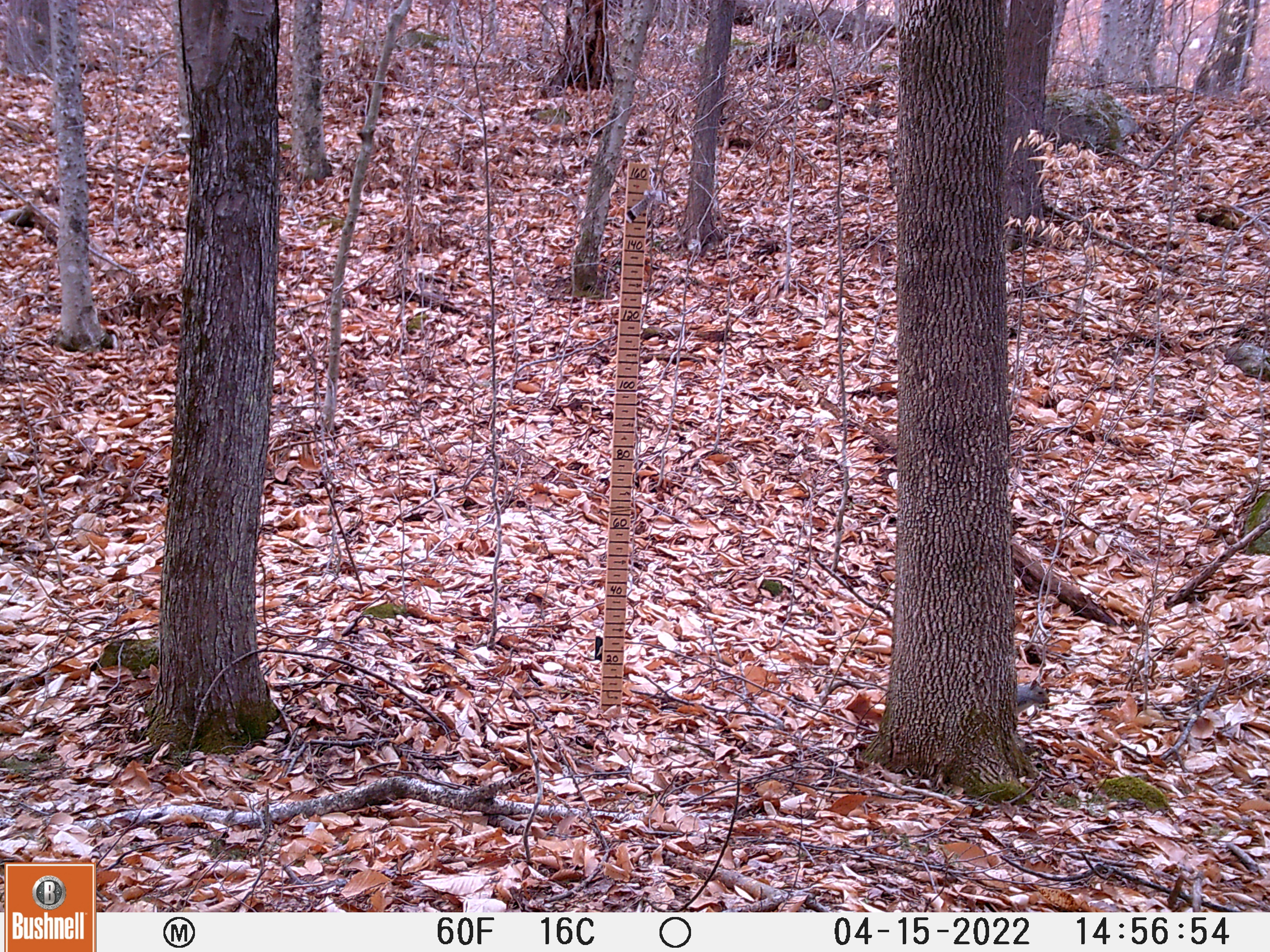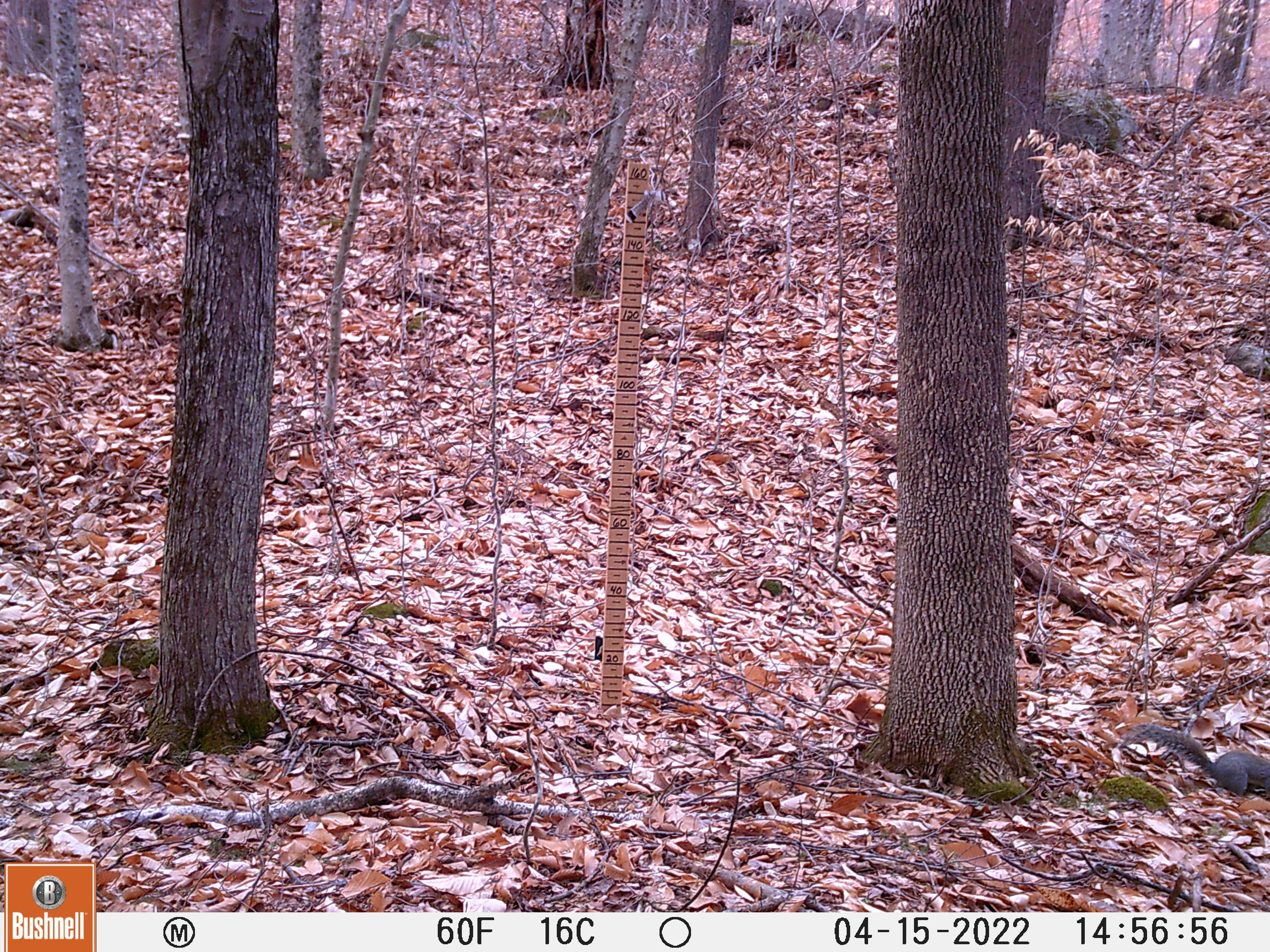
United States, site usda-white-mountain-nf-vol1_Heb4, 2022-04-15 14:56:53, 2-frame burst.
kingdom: Animalia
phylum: Chordata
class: Mammalia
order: Rodentia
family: Sciuridae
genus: Sciurus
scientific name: Sciurus carolinensis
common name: gray squirrel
Gray squirrel (Sciurus carolinensis).